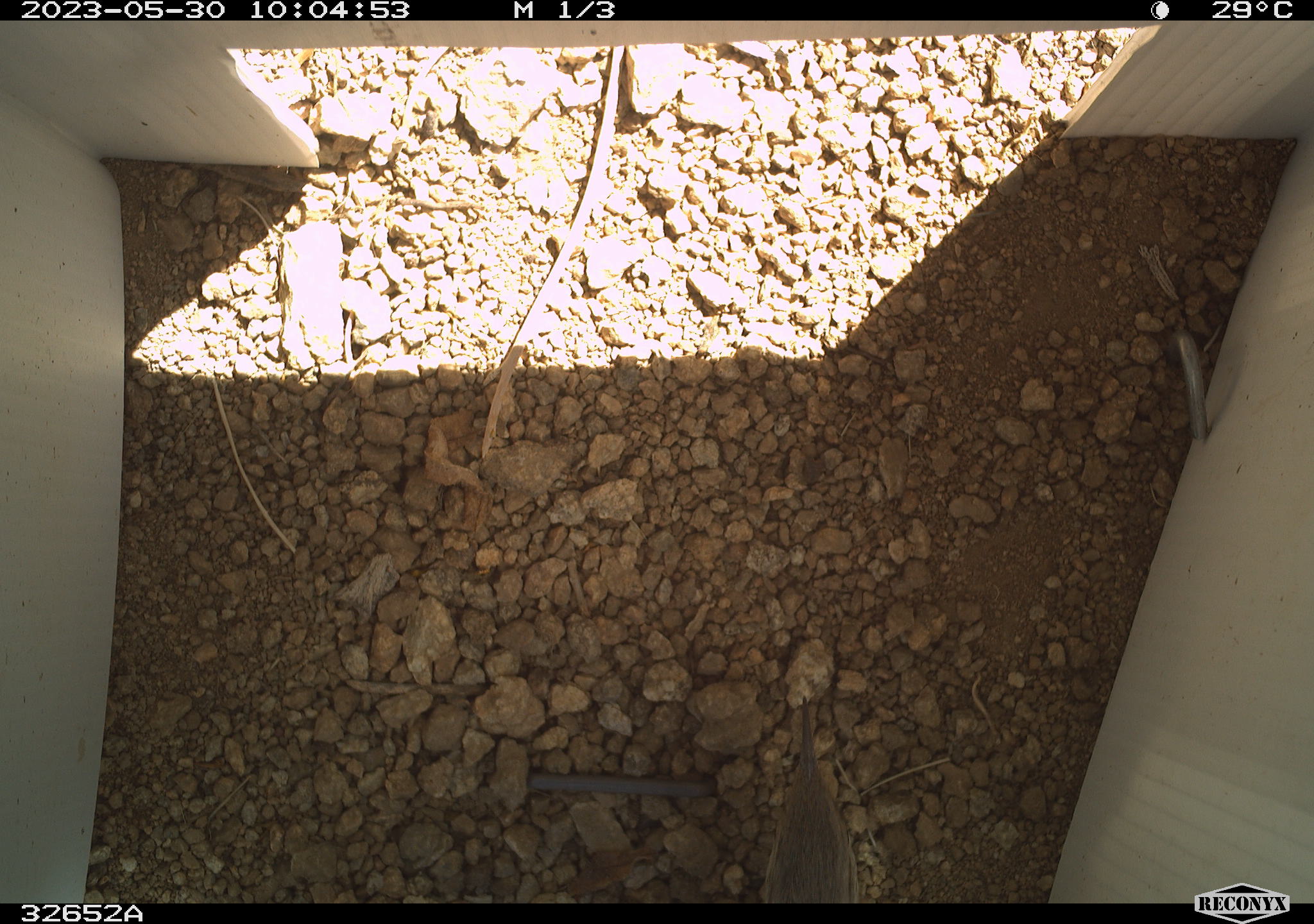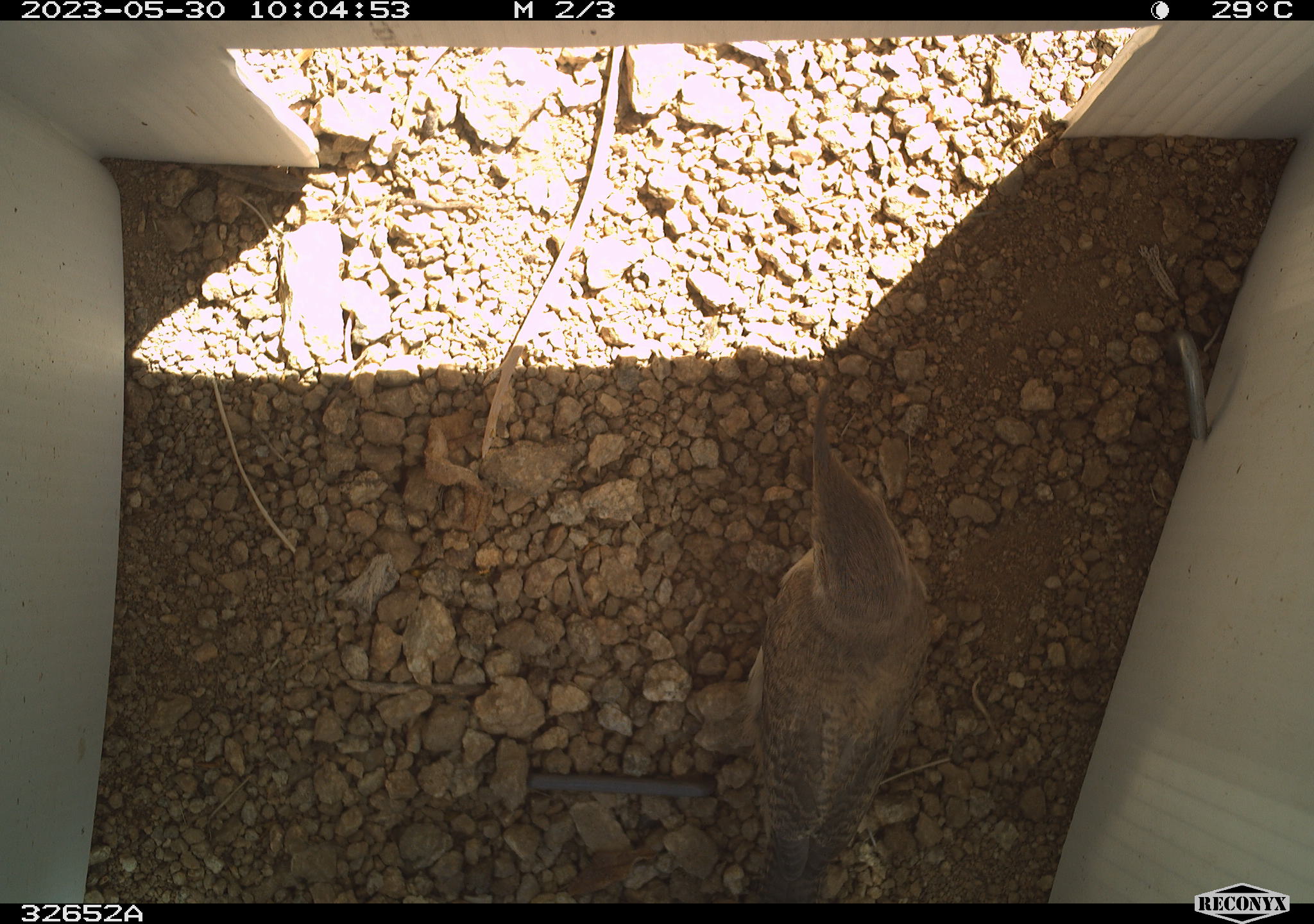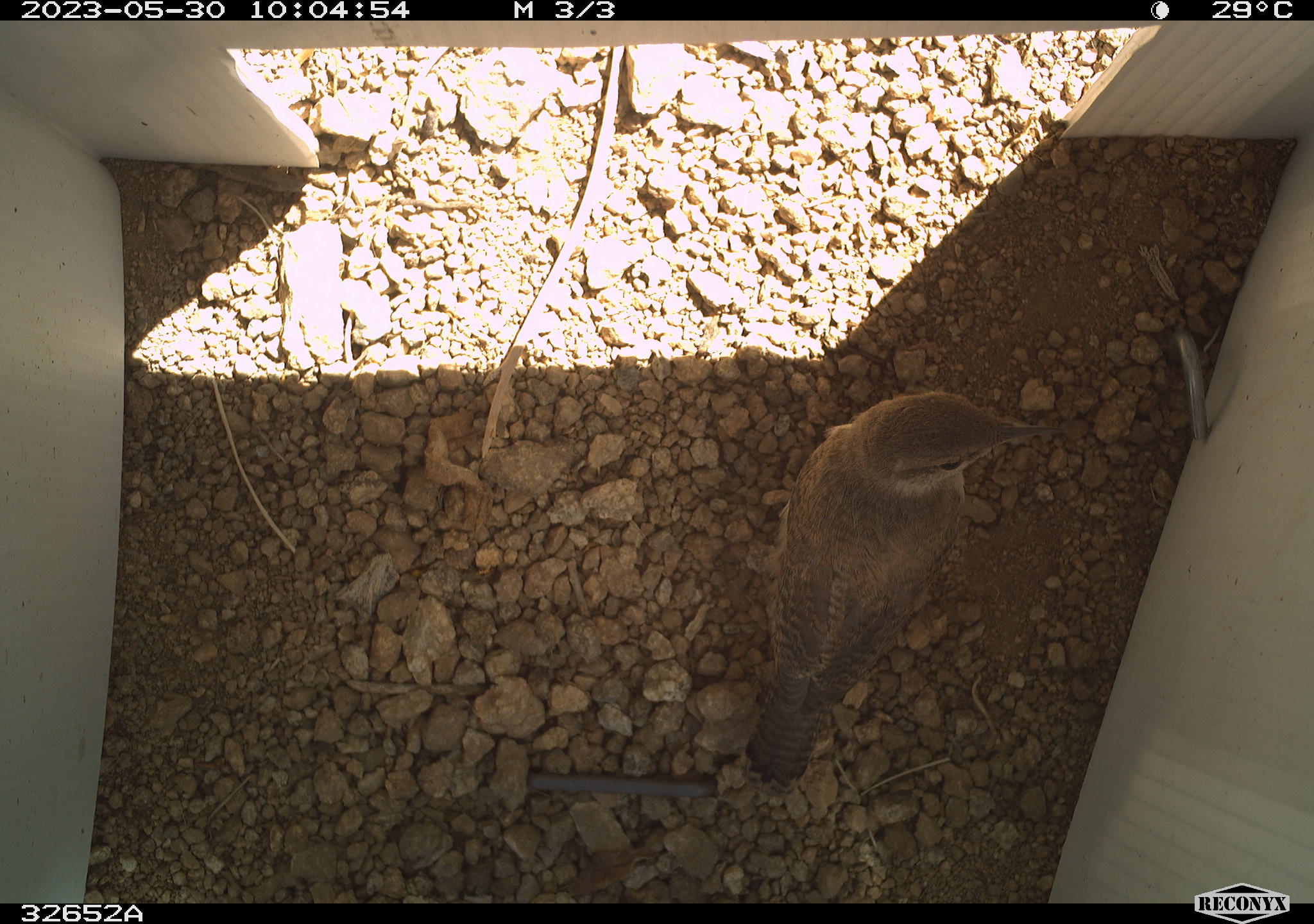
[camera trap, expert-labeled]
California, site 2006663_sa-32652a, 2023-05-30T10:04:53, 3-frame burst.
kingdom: Animalia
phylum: Chordata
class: Aves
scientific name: Aves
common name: bird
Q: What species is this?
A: Bird (Aves).